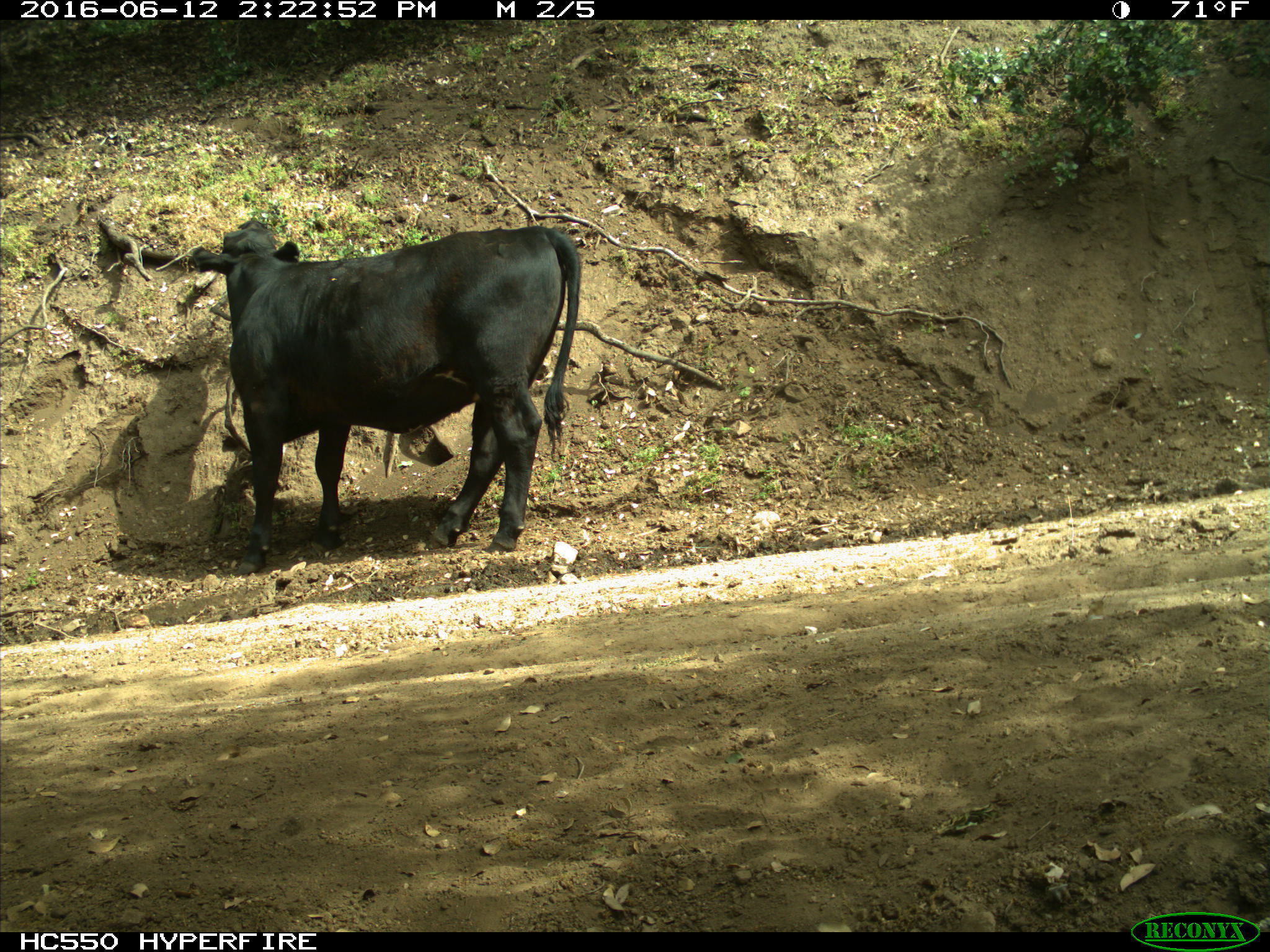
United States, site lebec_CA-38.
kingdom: Animalia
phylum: Chordata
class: Mammalia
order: Artiodactyla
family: Bovidae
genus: Bos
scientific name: Bos taurus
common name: domestic cow